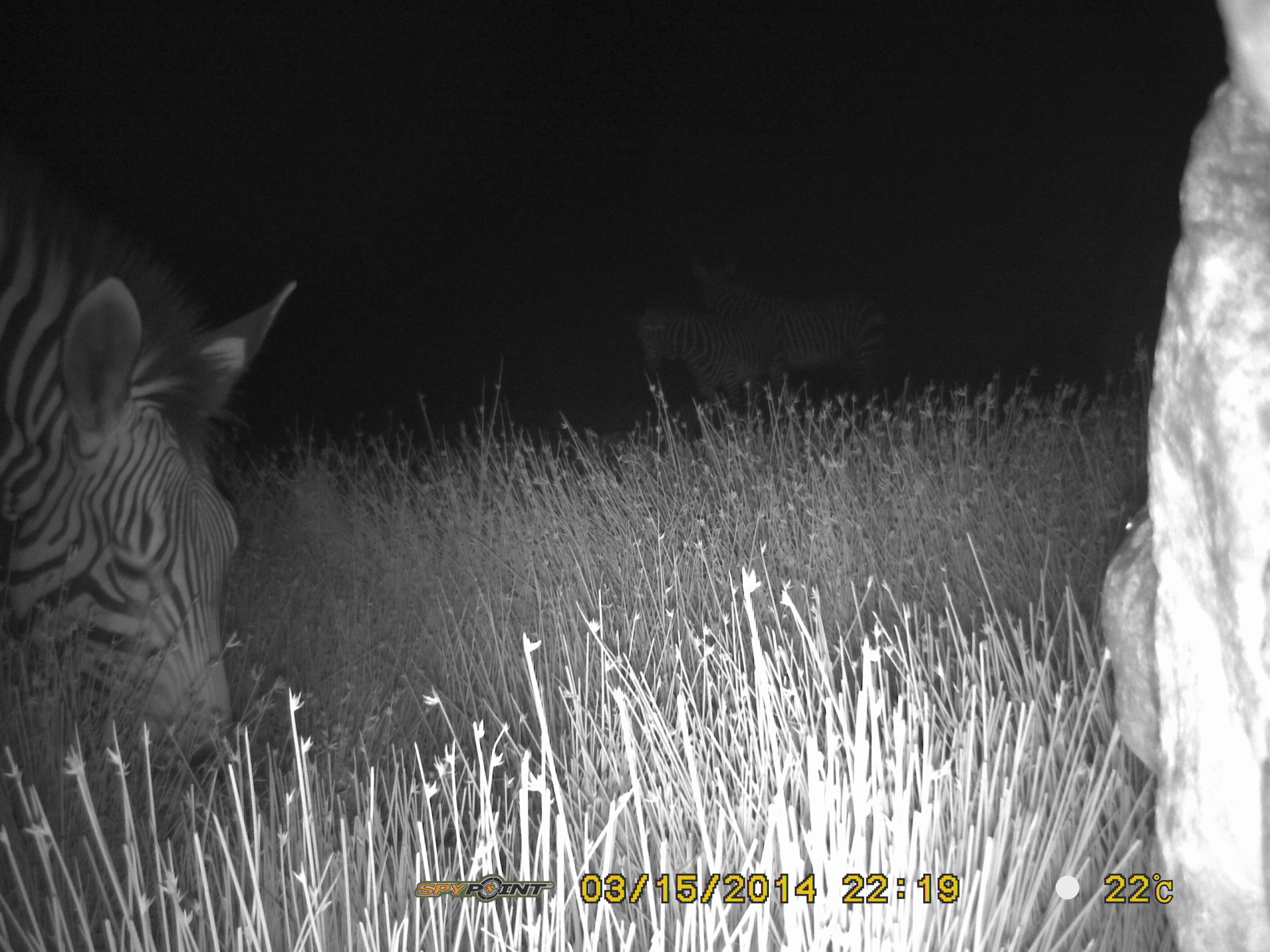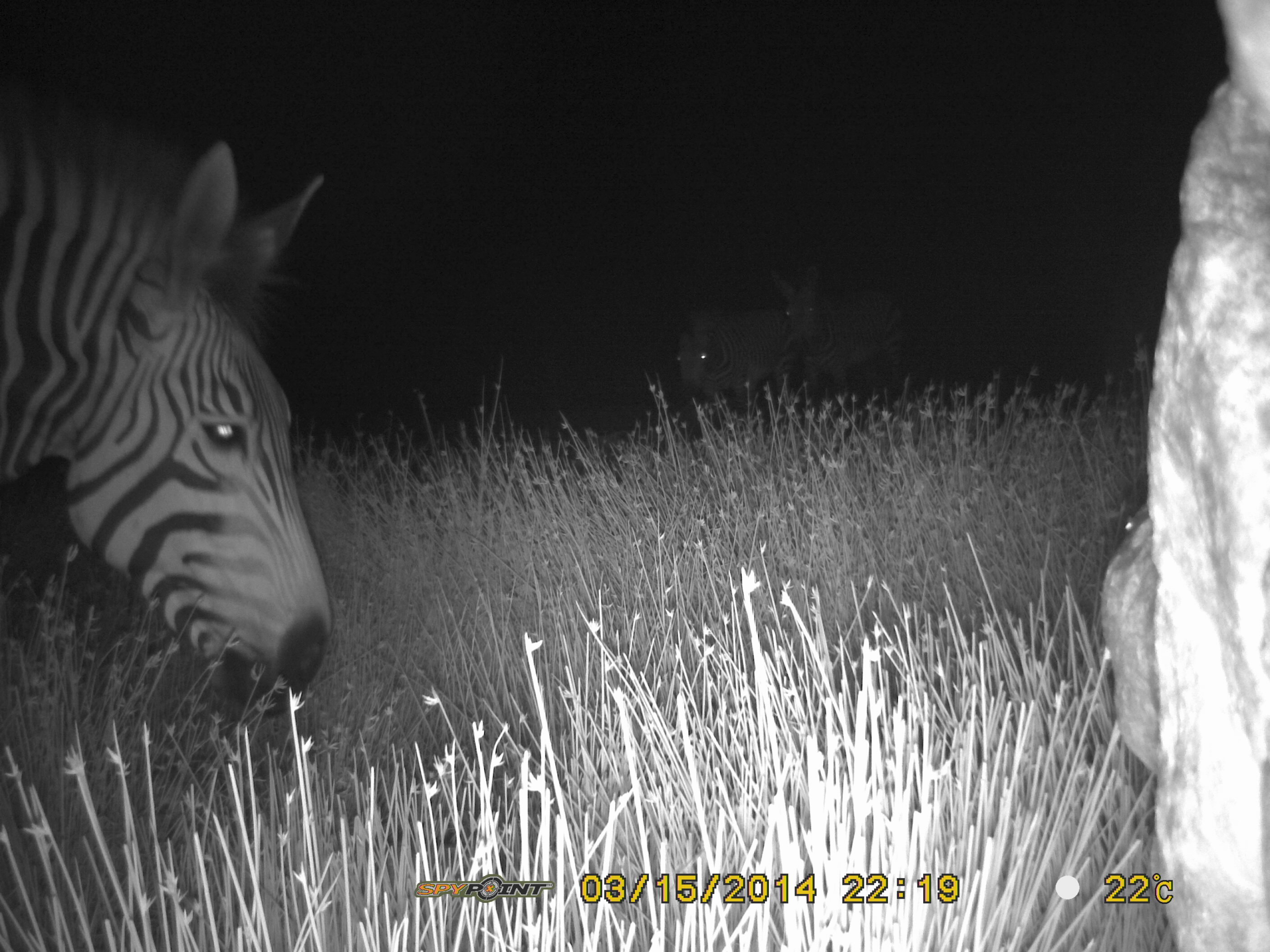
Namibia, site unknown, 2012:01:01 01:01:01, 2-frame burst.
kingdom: Animalia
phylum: Chordata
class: Mammalia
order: Perissodactyla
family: Equidae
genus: Equus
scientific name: Equus zebra hartmannae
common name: hartmann's mountain zebra